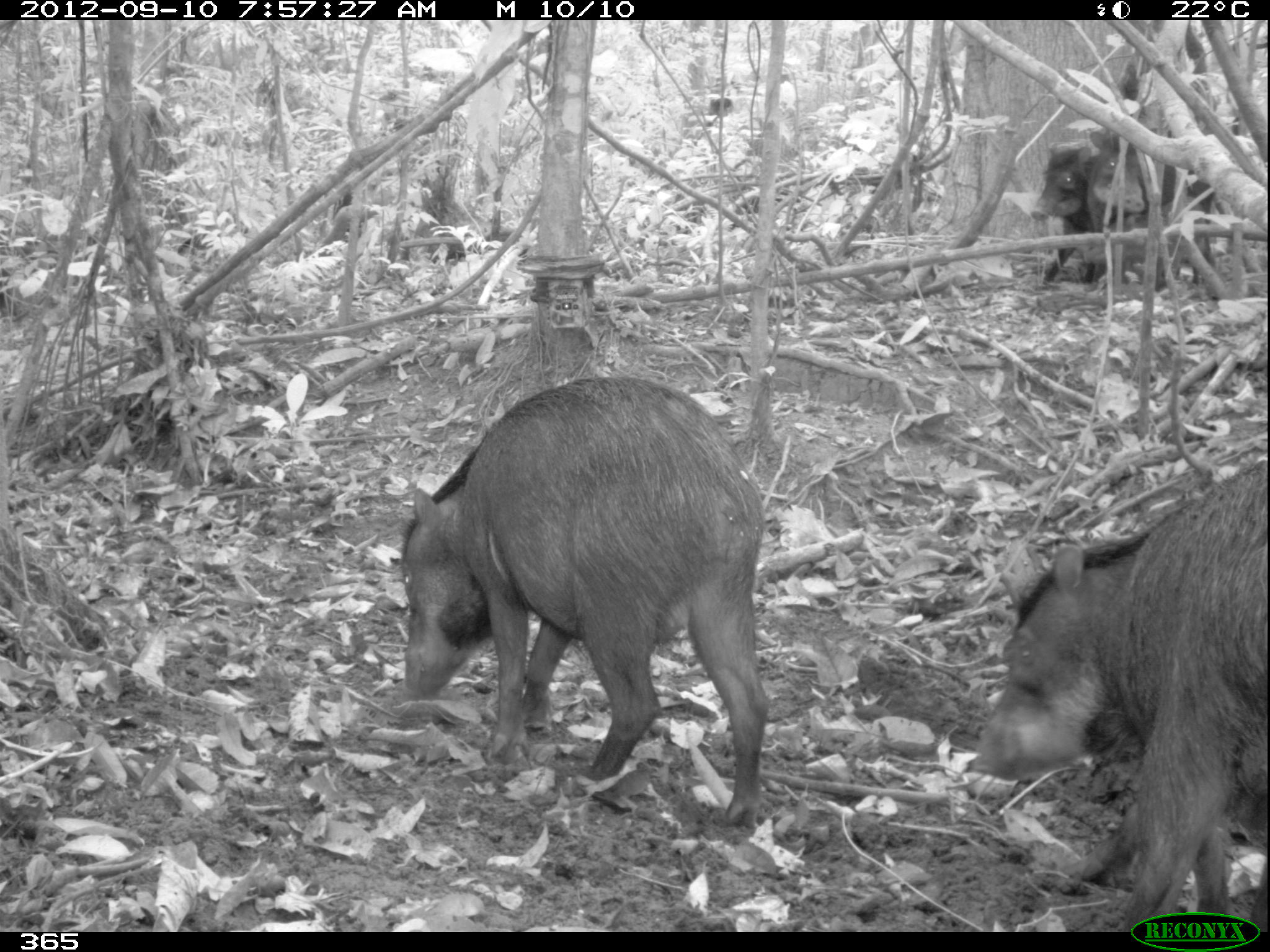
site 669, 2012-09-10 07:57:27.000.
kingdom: Animalia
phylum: Chordata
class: Mammalia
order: Artiodactyla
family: Tayassuidae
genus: Tayassu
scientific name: Tayassu pecari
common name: white-lipped peccary